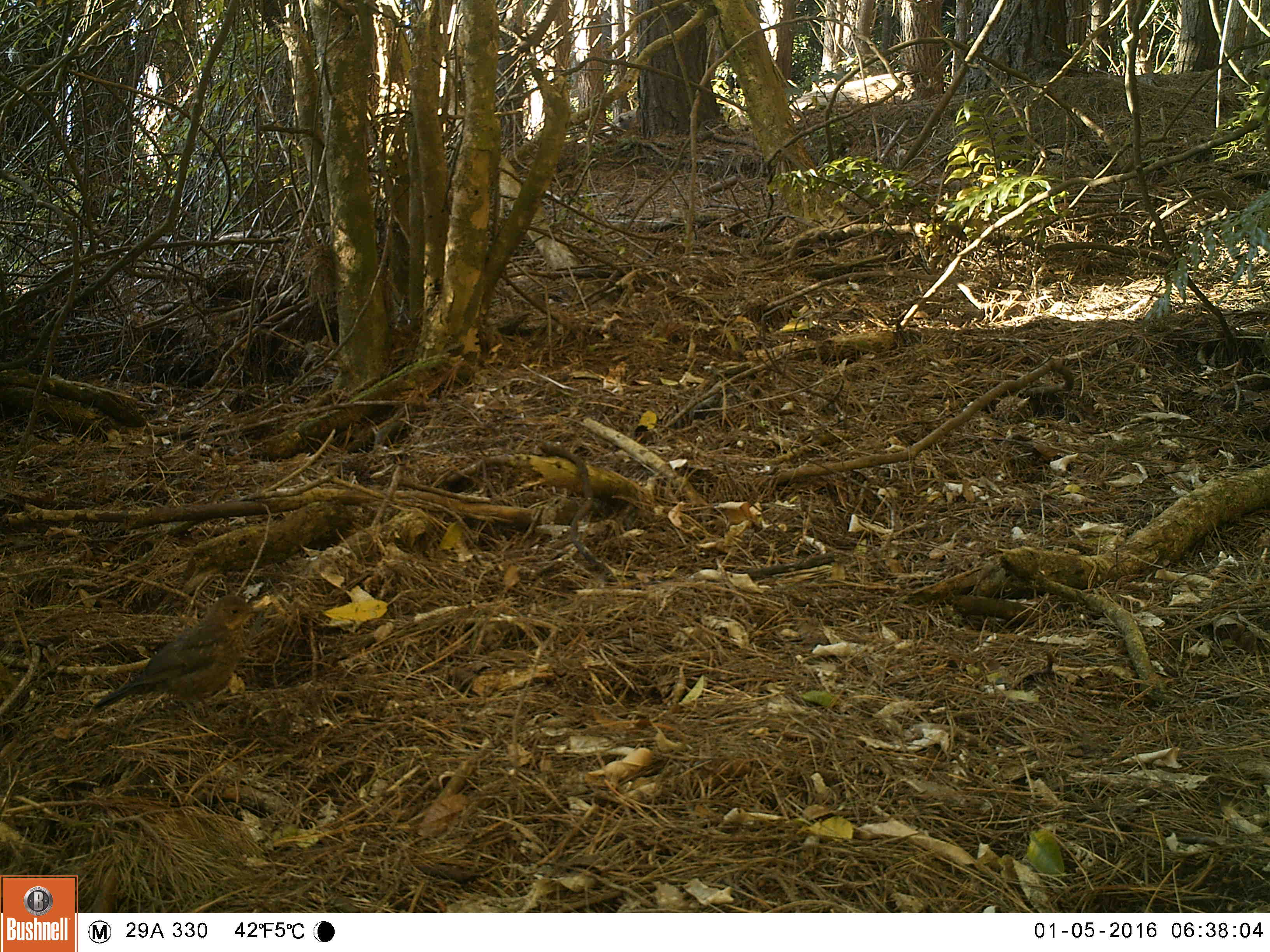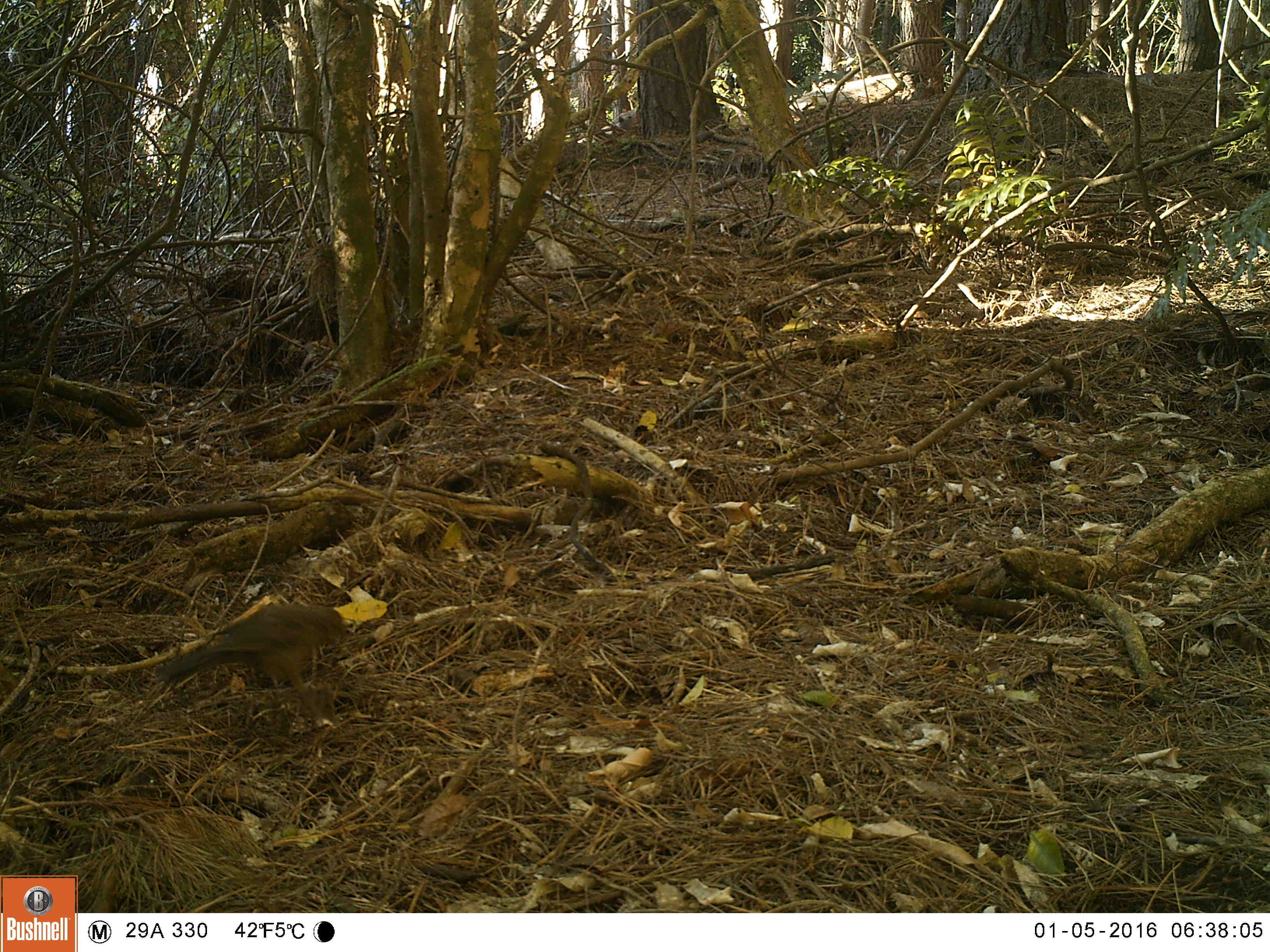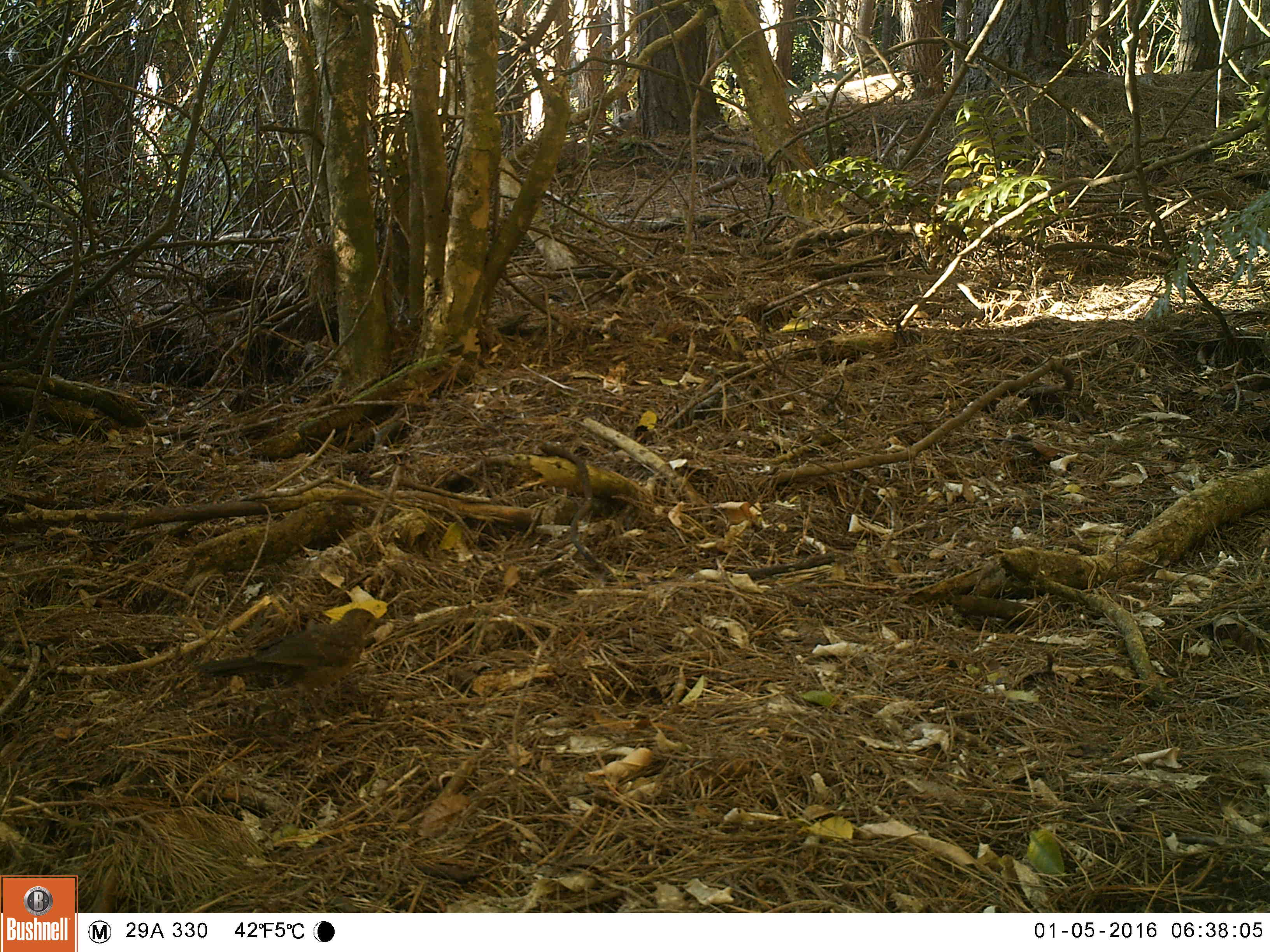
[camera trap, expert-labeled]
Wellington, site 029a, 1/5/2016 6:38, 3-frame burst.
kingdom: Animalia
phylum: Chordata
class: Aves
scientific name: Aves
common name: bird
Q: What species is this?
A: Bird (Aves).